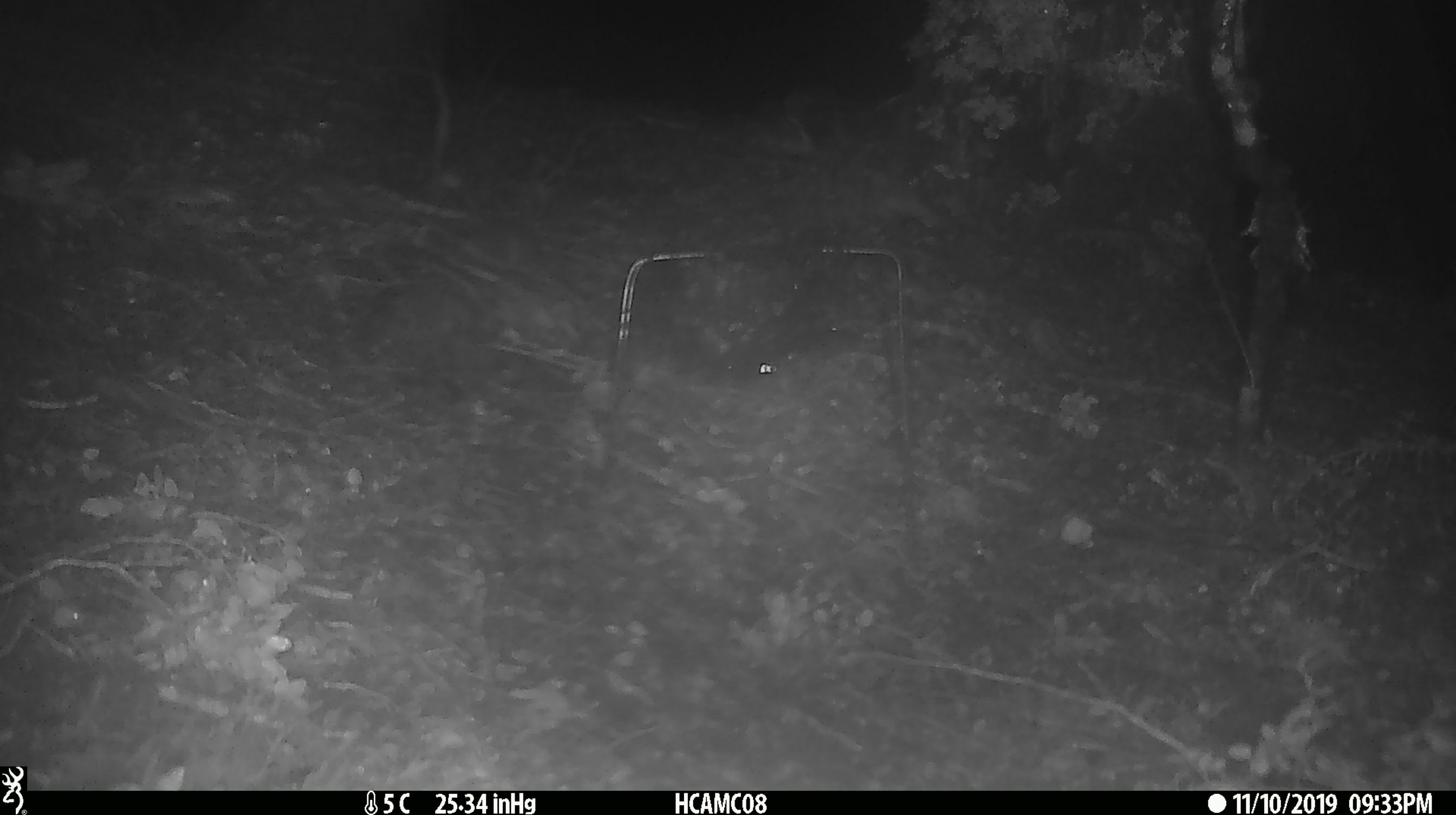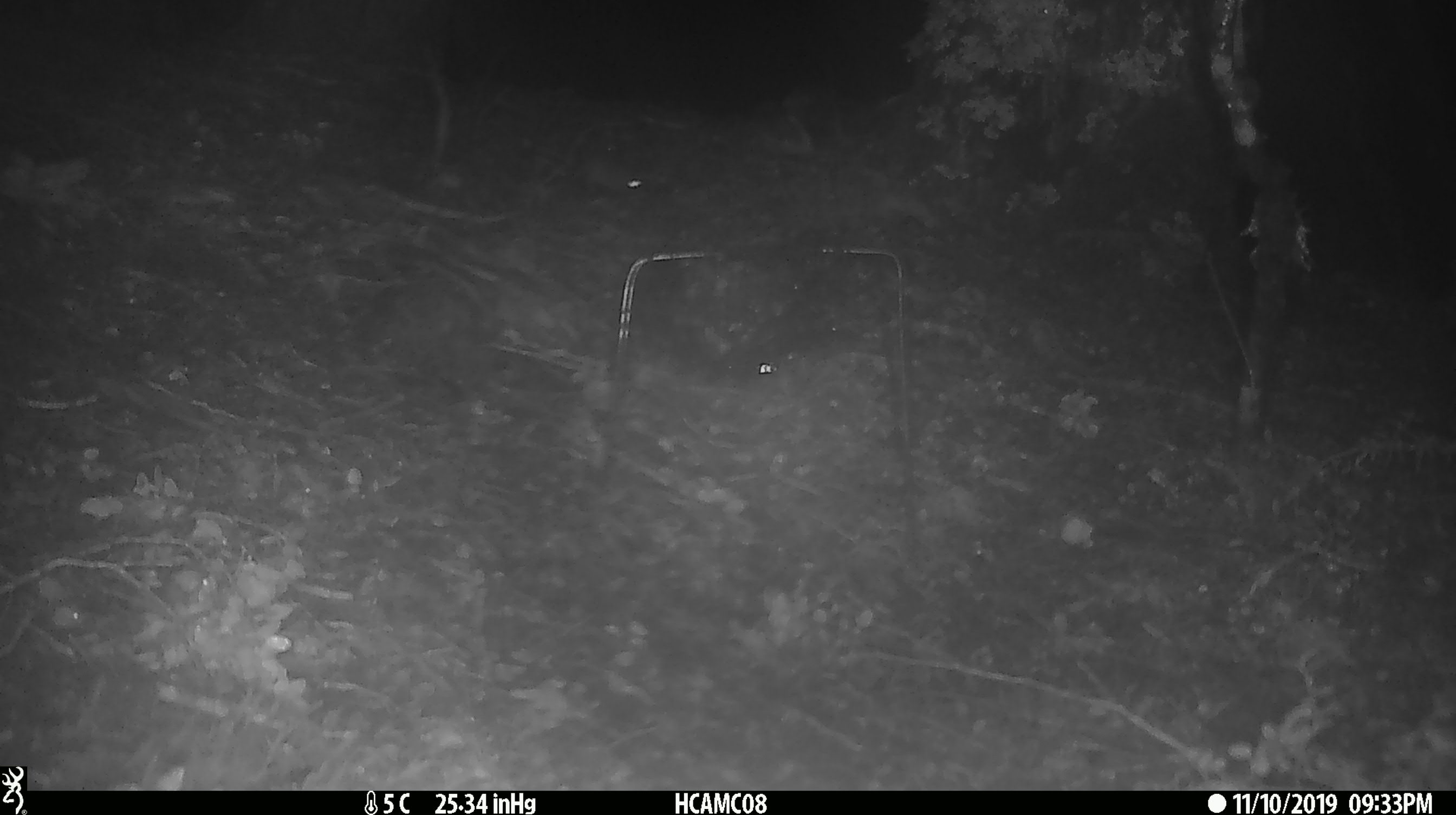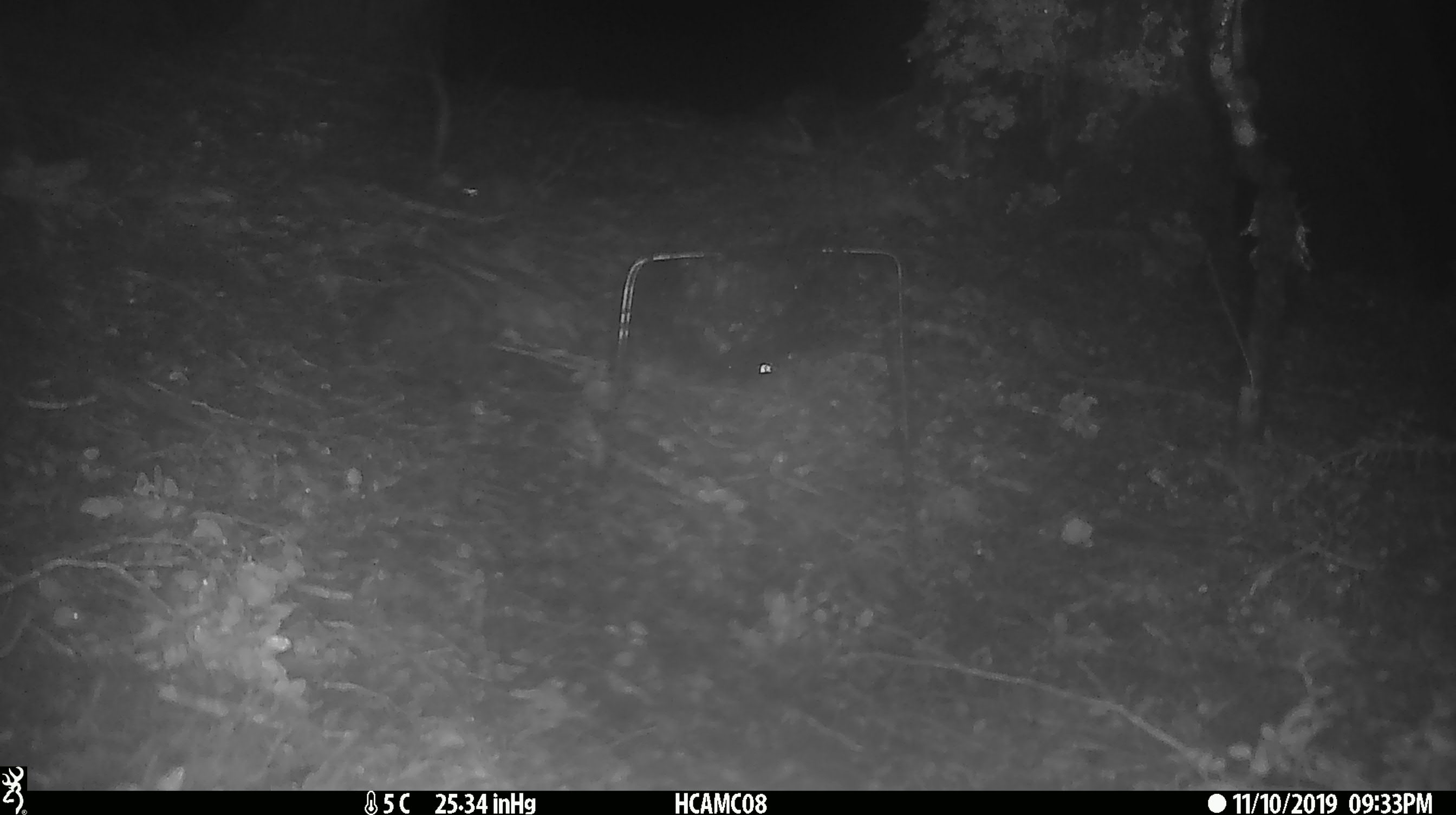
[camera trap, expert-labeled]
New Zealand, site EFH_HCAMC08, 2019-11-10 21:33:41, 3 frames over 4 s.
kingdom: Animalia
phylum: Chordata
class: Mammalia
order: Rodentia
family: Muridae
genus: Mus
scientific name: Mus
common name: mouse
Mouse (Mus).